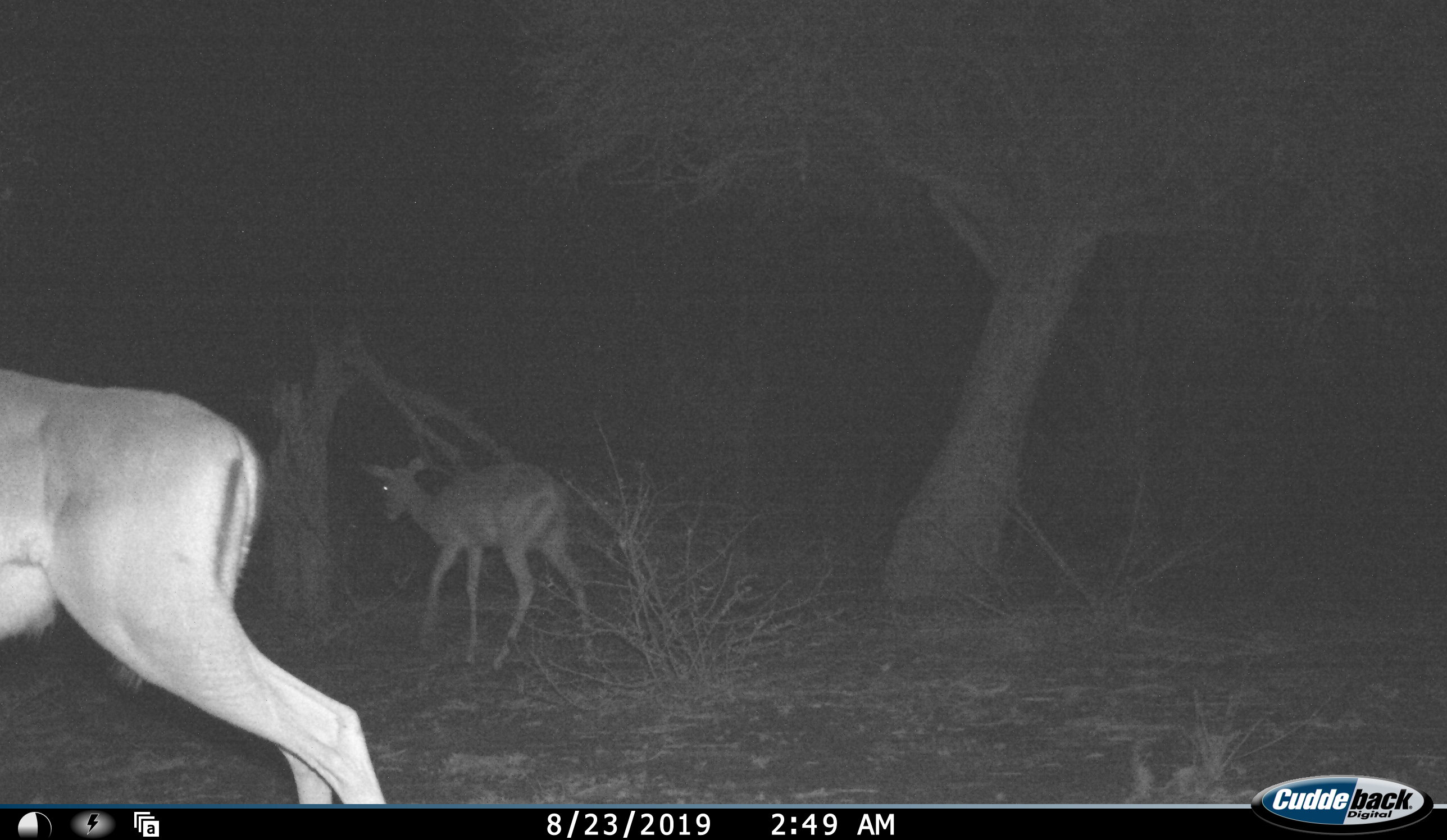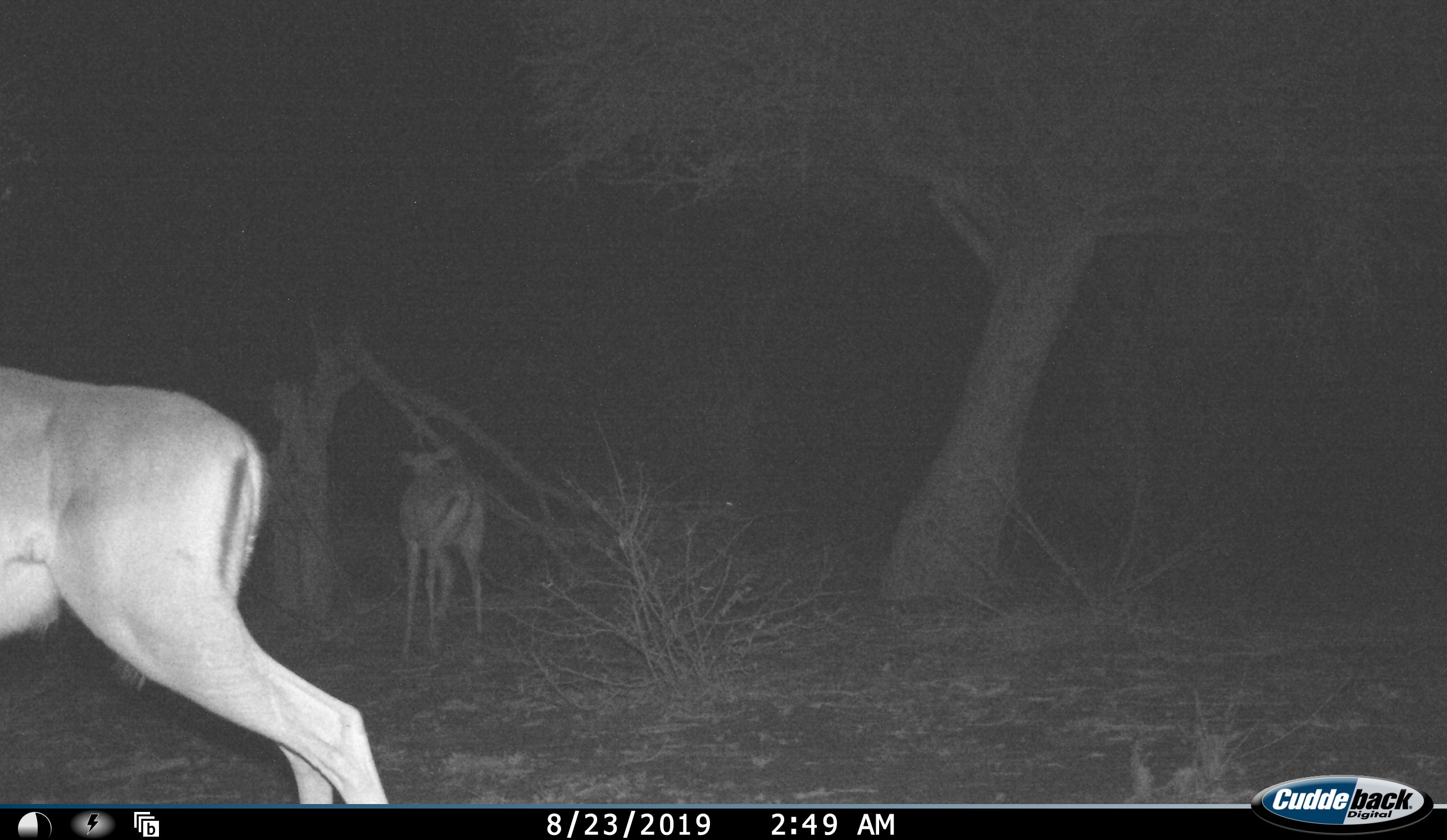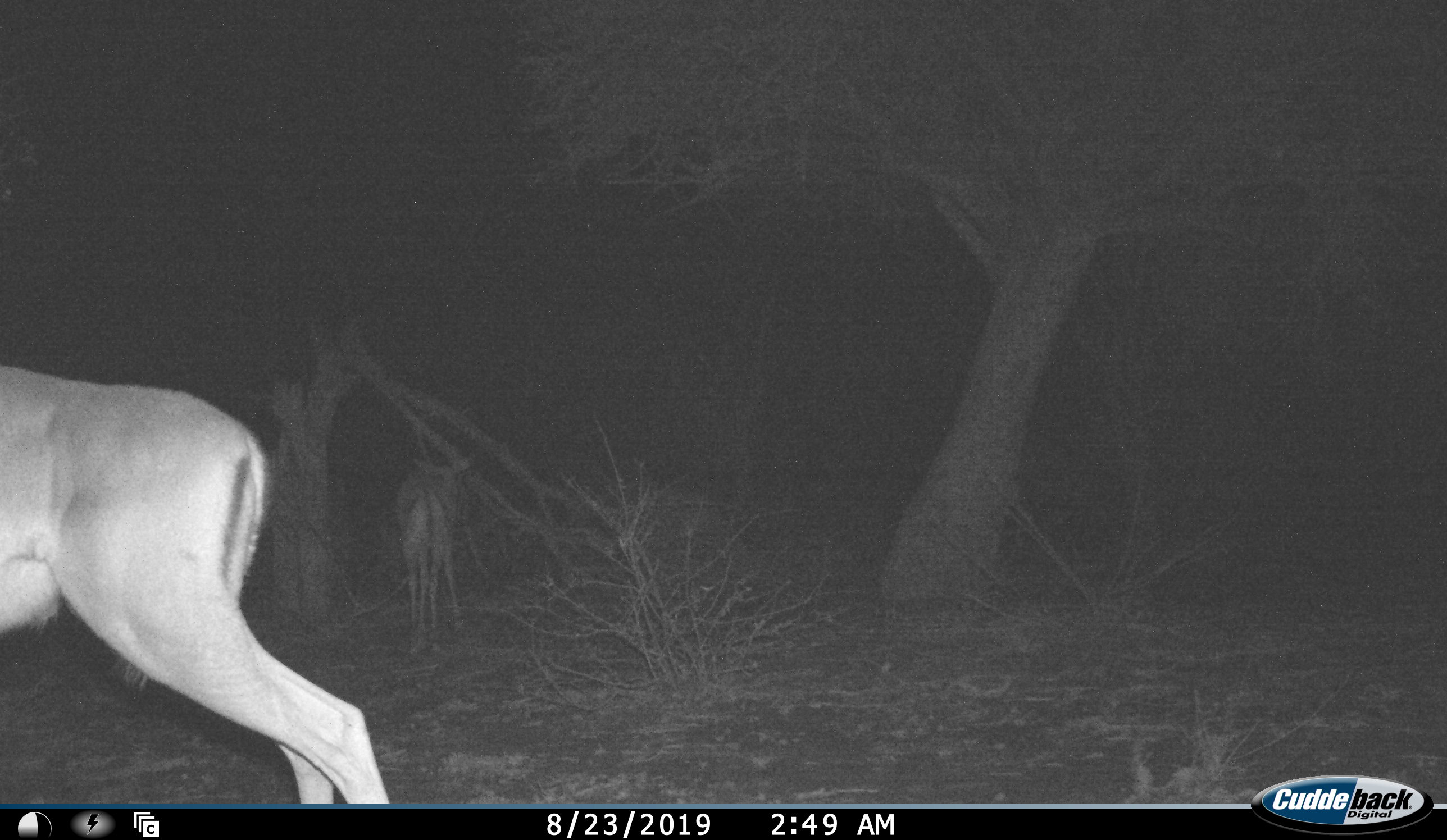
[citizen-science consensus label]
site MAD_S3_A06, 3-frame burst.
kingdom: Animalia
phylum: Chordata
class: Mammalia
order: Artiodactyla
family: Bovidae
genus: Aepyceros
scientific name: Aepyceros melampus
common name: impala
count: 2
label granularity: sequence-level